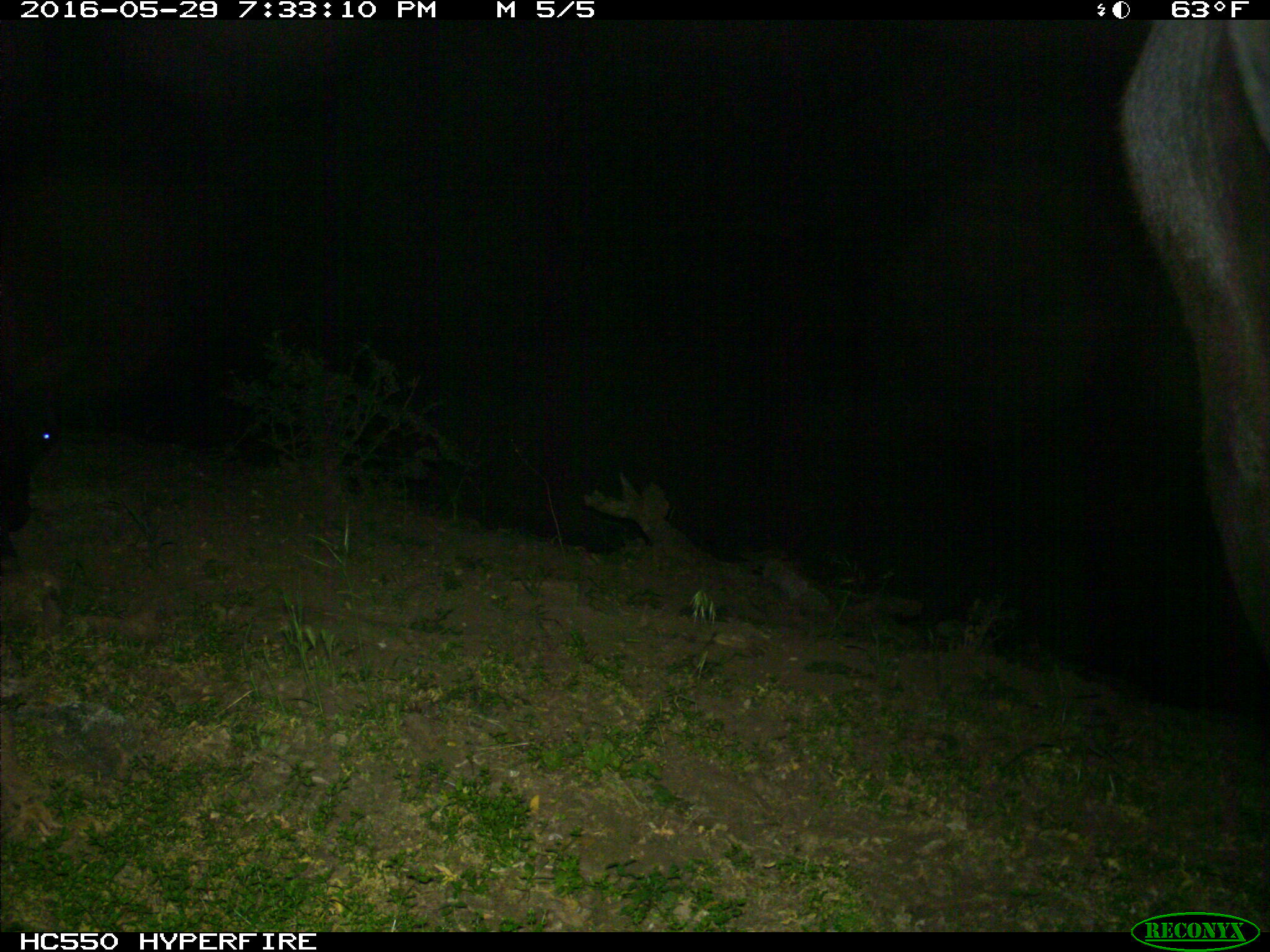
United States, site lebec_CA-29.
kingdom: Animalia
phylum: Chordata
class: Mammalia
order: Artiodactyla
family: Bovidae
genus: Bos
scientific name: Bos taurus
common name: domestic cow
Bos taurus (domestic cow).